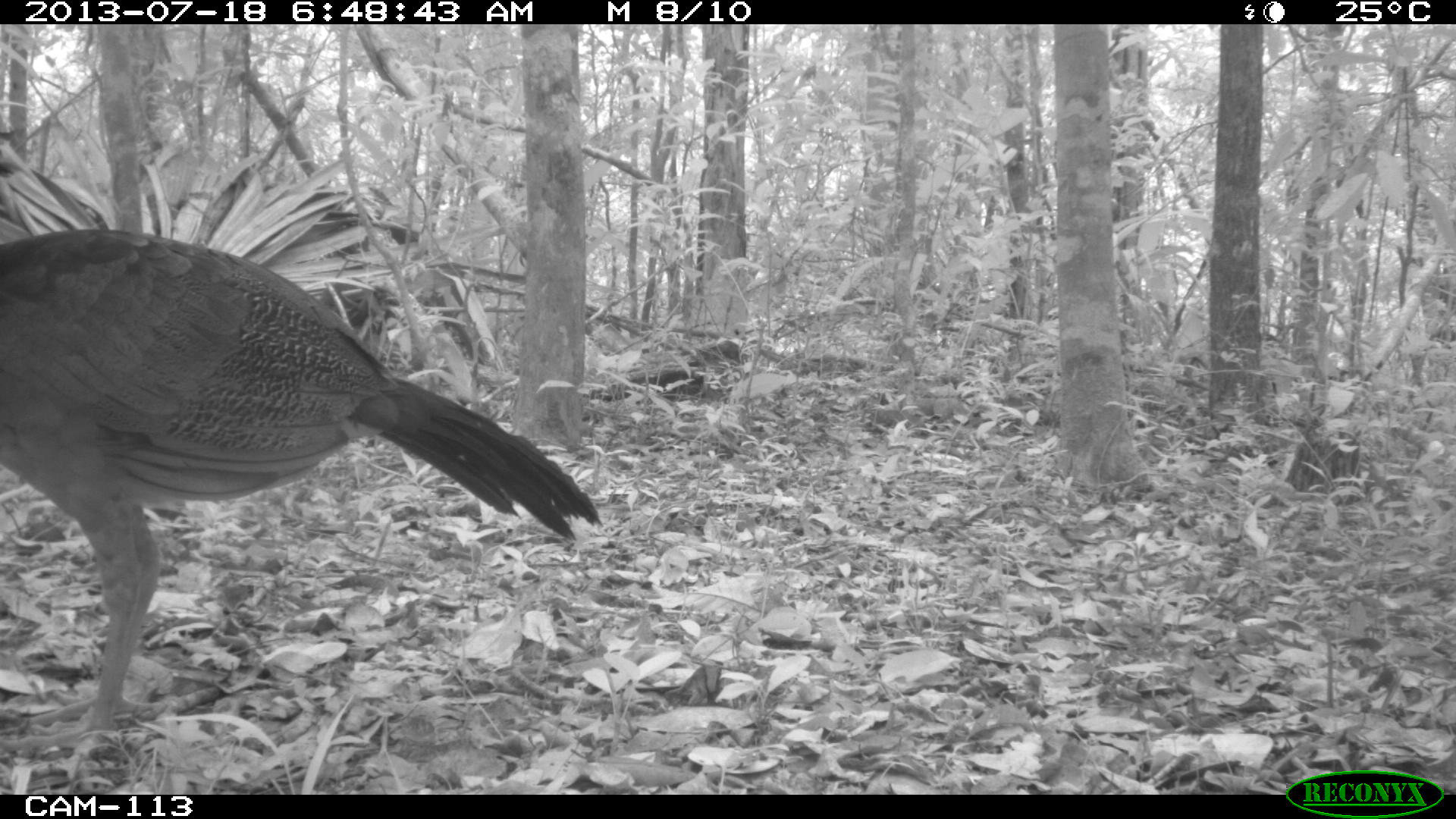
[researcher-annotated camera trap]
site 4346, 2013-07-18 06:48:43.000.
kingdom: Animalia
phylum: Chordata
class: Aves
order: Galliformes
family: Cracidae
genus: Crax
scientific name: Crax rubra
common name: great curassow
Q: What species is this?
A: Crax rubra (great curassow).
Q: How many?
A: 1.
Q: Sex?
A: Female.